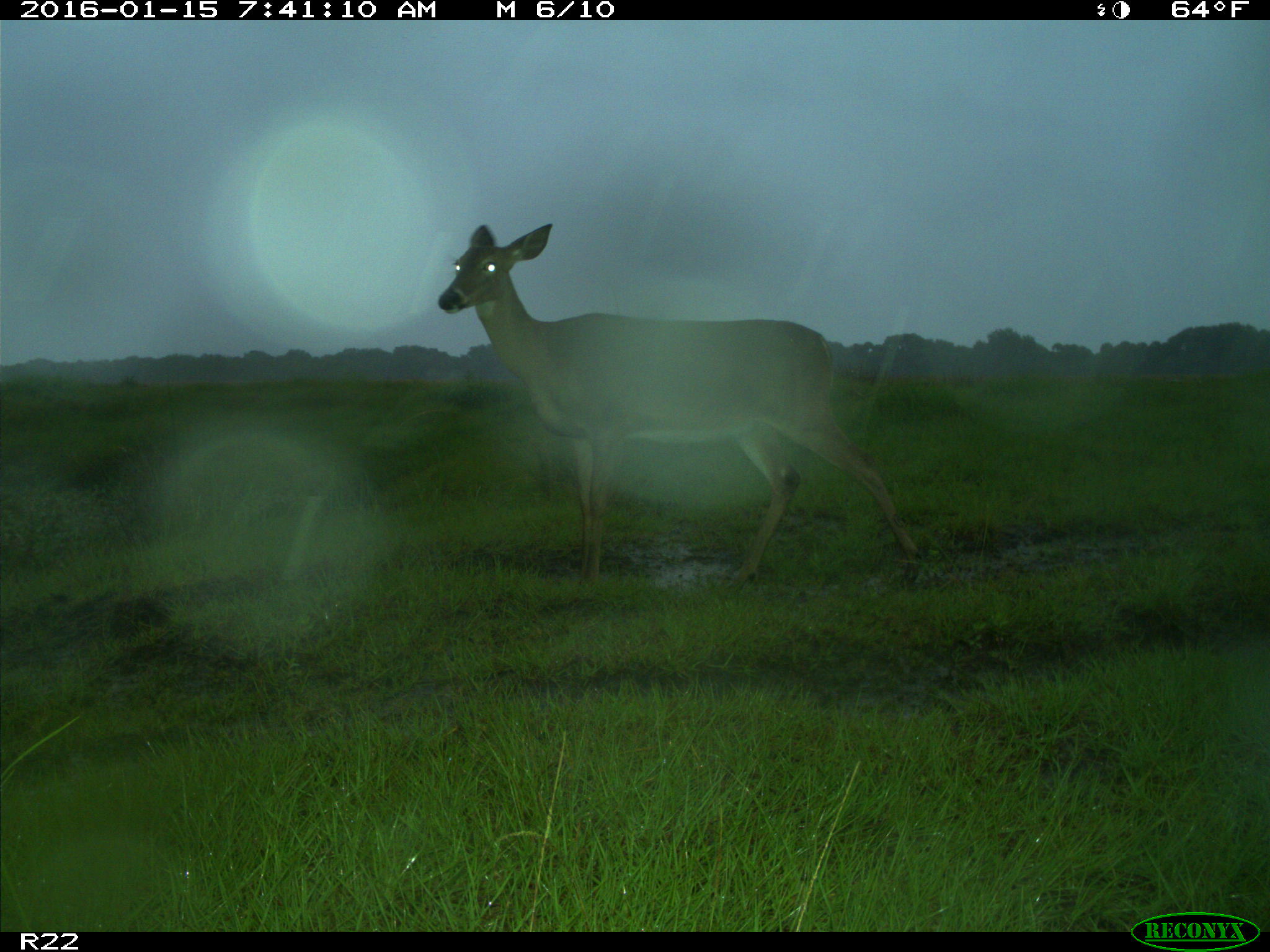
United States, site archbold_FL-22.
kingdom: Animalia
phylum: Chordata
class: Mammalia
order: Artiodactyla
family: Cervidae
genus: Odocoileus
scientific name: Odocoileus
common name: deer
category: unidentified deer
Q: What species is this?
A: Unidentified deer (deer) (Odocoileus).